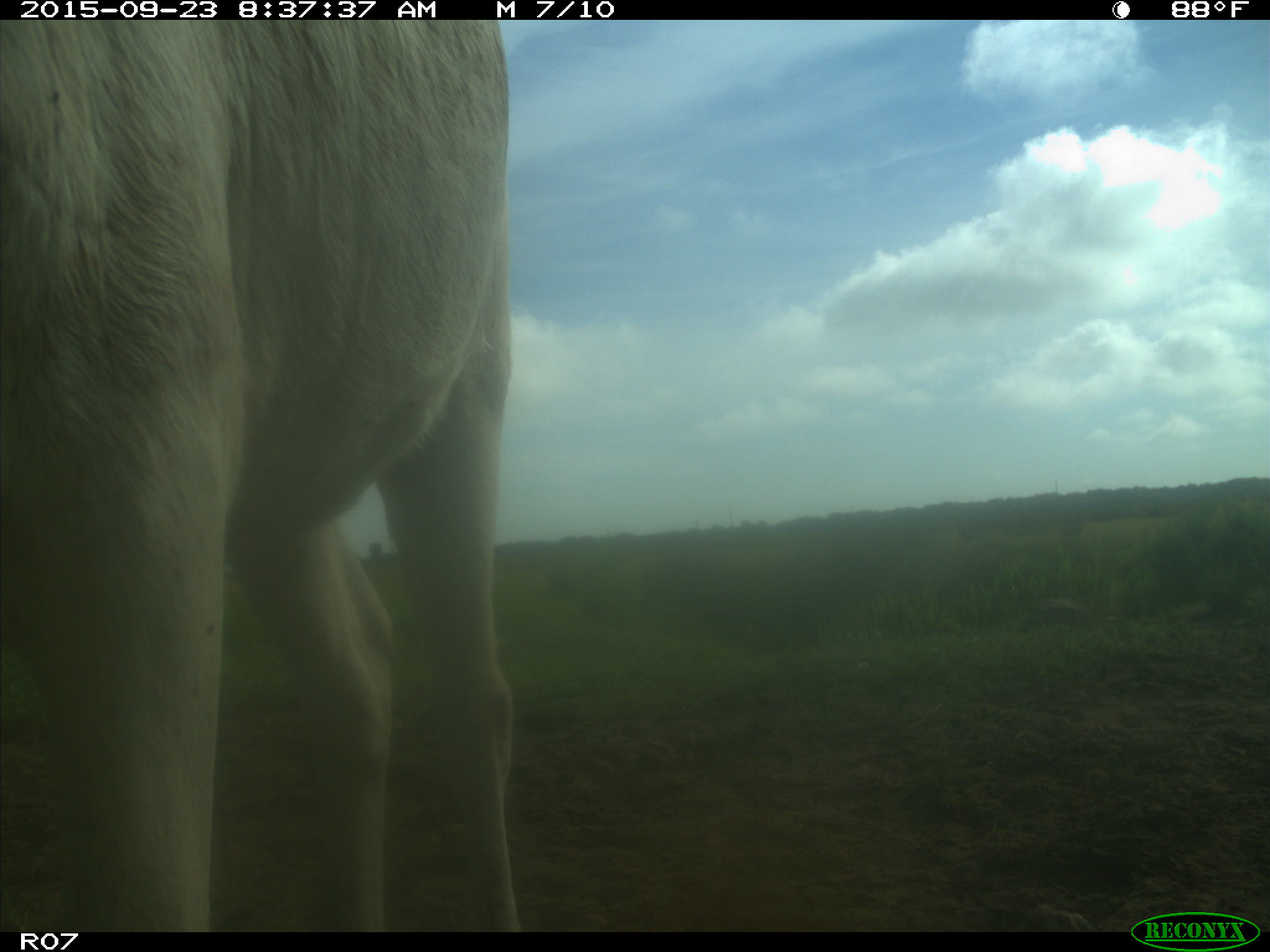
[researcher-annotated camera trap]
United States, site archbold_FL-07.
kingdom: Animalia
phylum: Chordata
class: Mammalia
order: Artiodactyla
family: Bovidae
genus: Bos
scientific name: Bos taurus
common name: domestic cow